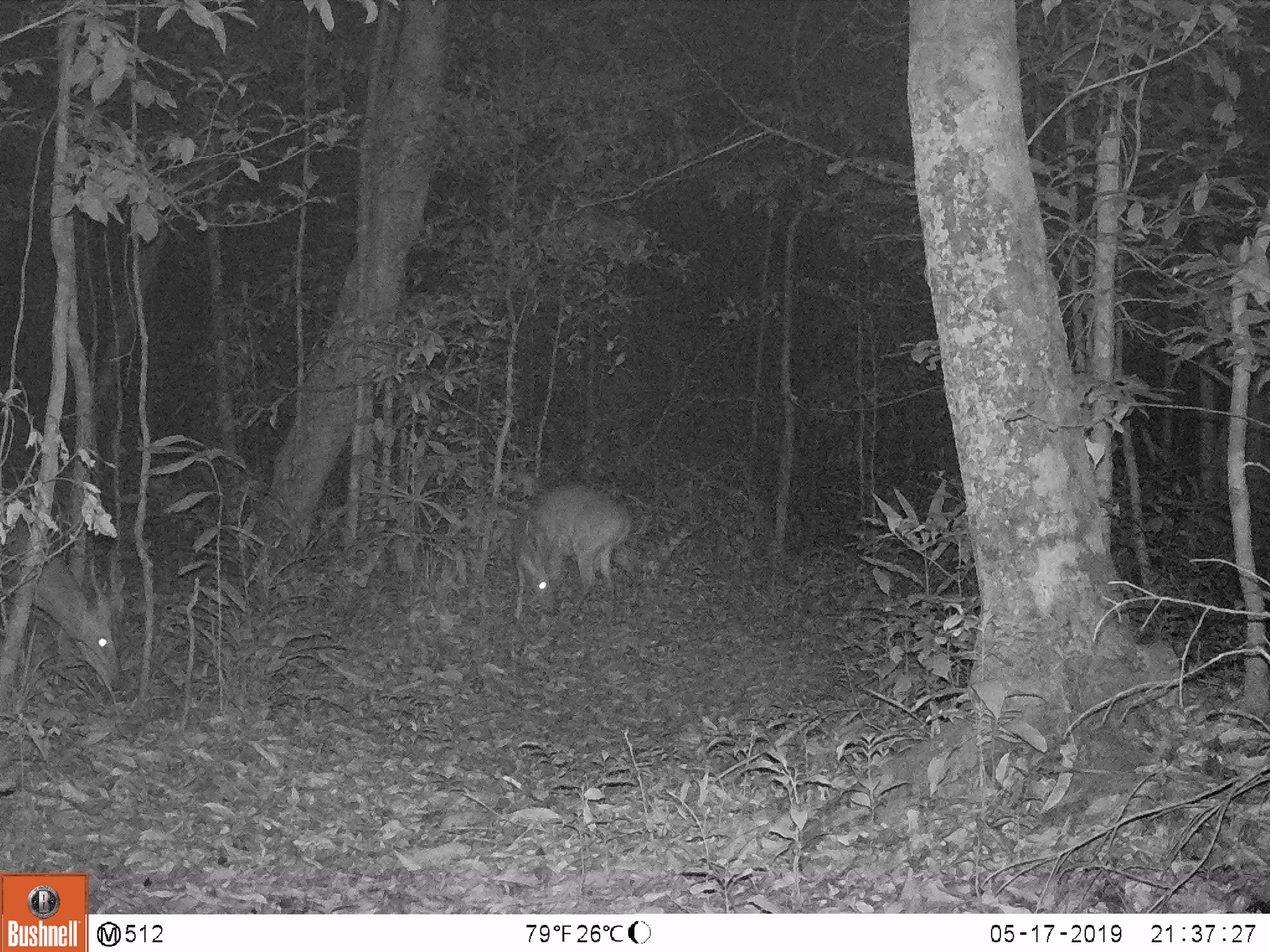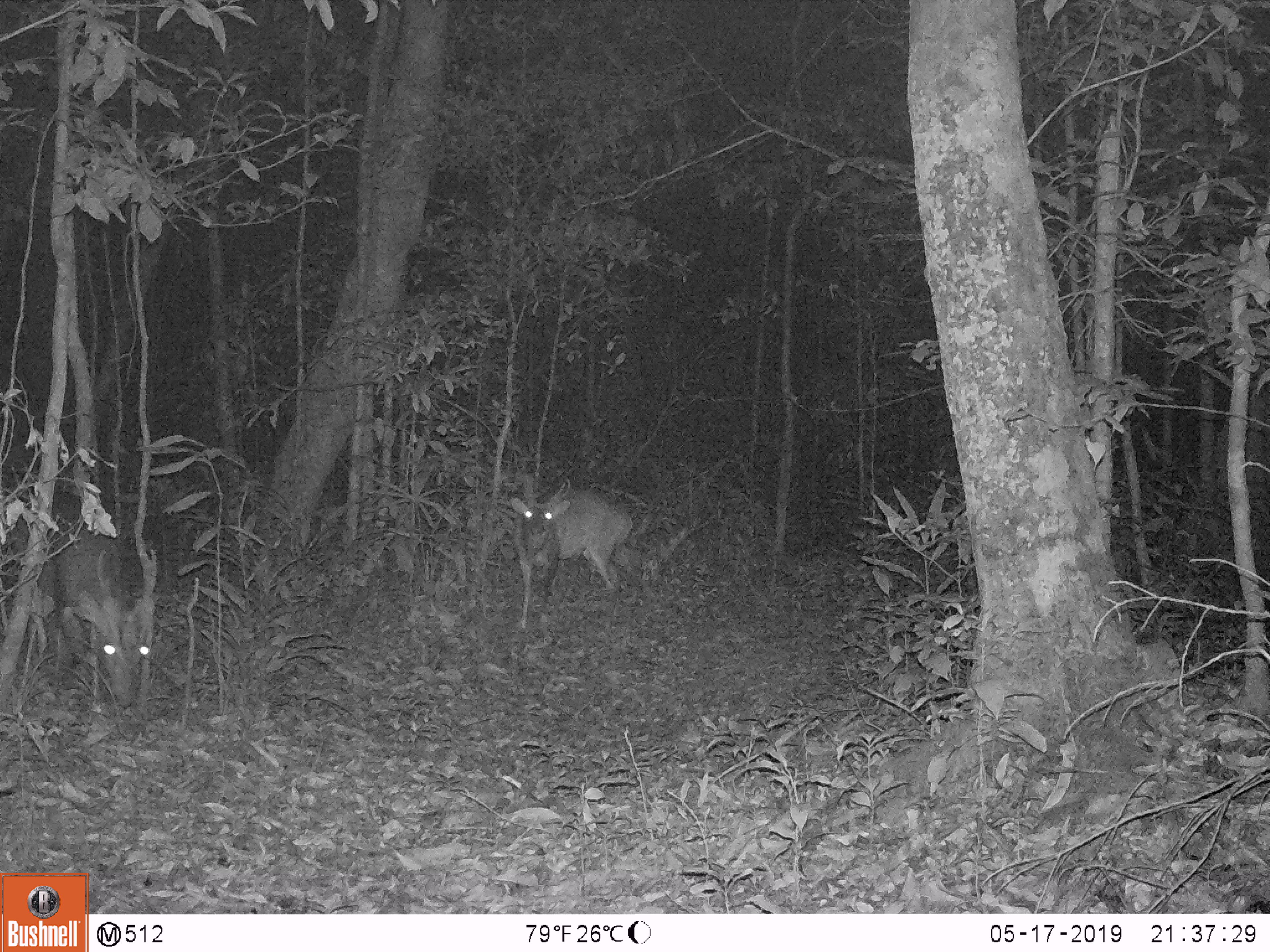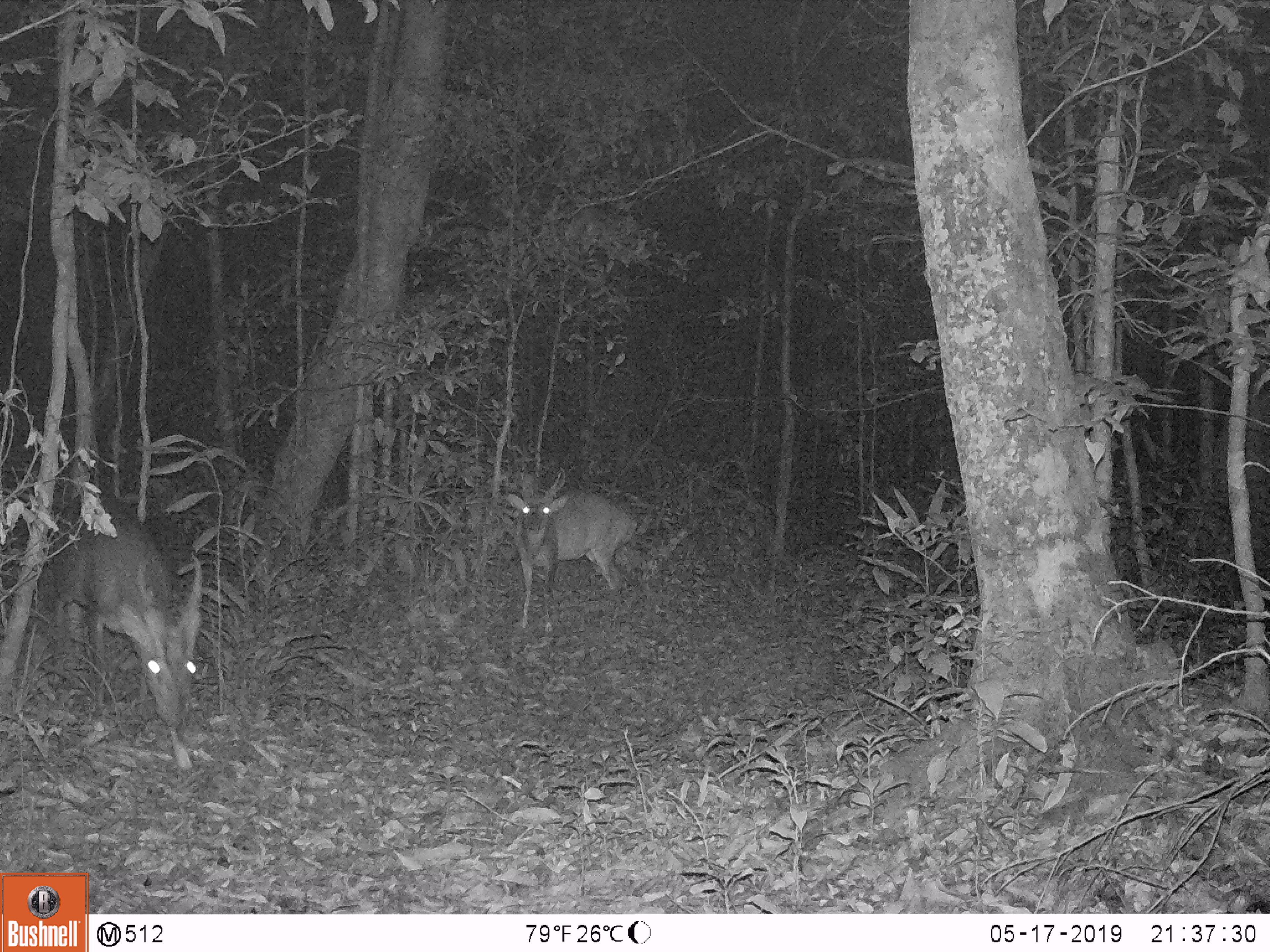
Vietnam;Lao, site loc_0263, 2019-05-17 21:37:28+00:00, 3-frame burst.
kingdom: Animalia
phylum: Chordata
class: Mammalia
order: Artiodactyla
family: Cervidae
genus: Muntiacus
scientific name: Muntiacus vuquangensis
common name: large-antlered muntjac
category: large antlered muntjac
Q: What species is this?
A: Large antlered muntjac (large-antlered muntjac) (Muntiacus vuquangensis).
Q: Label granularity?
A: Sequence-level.